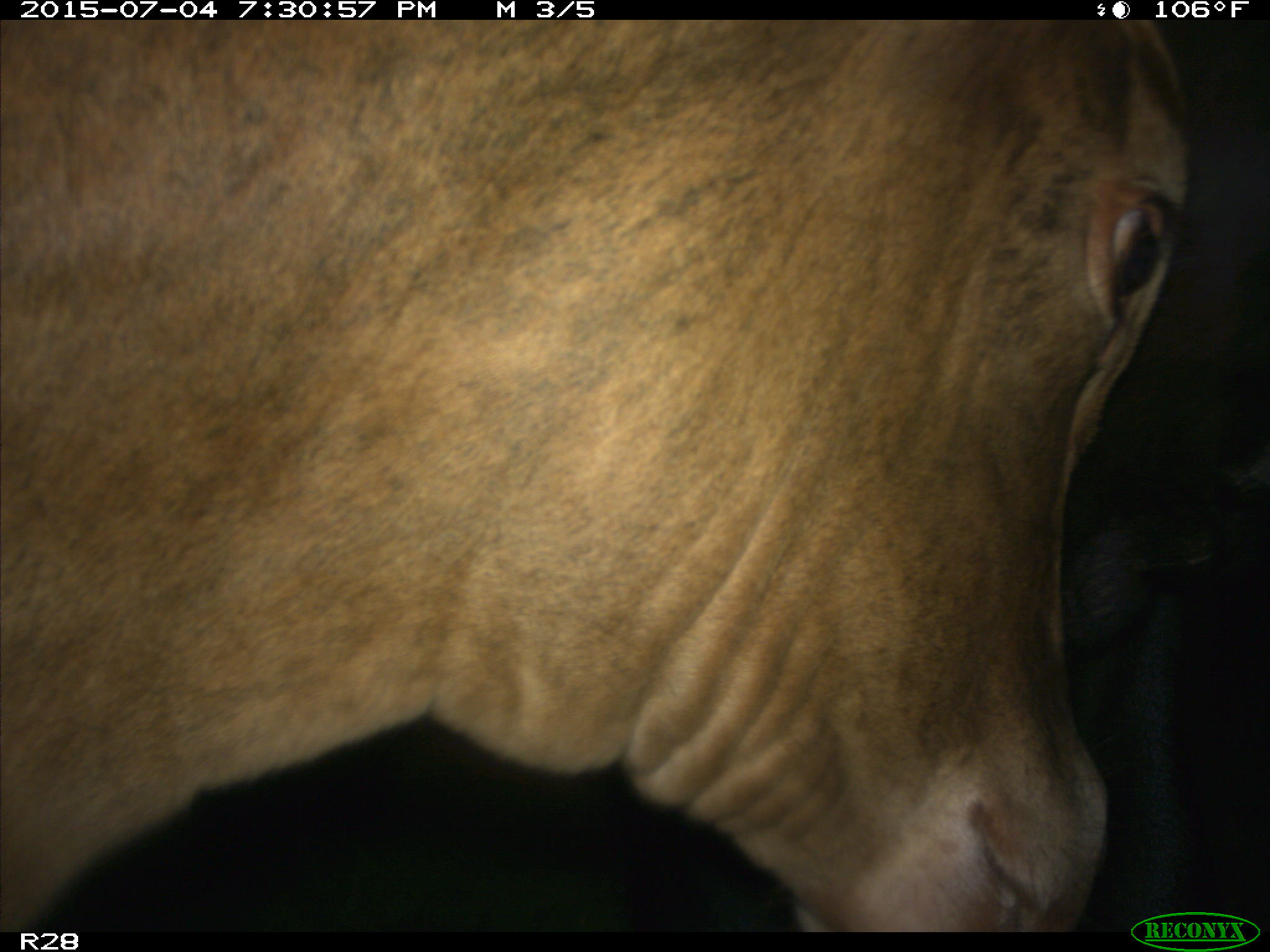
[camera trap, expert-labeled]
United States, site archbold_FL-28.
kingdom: Animalia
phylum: Chordata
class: Mammalia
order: Artiodactyla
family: Bovidae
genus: Bos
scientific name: Bos taurus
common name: domestic cow